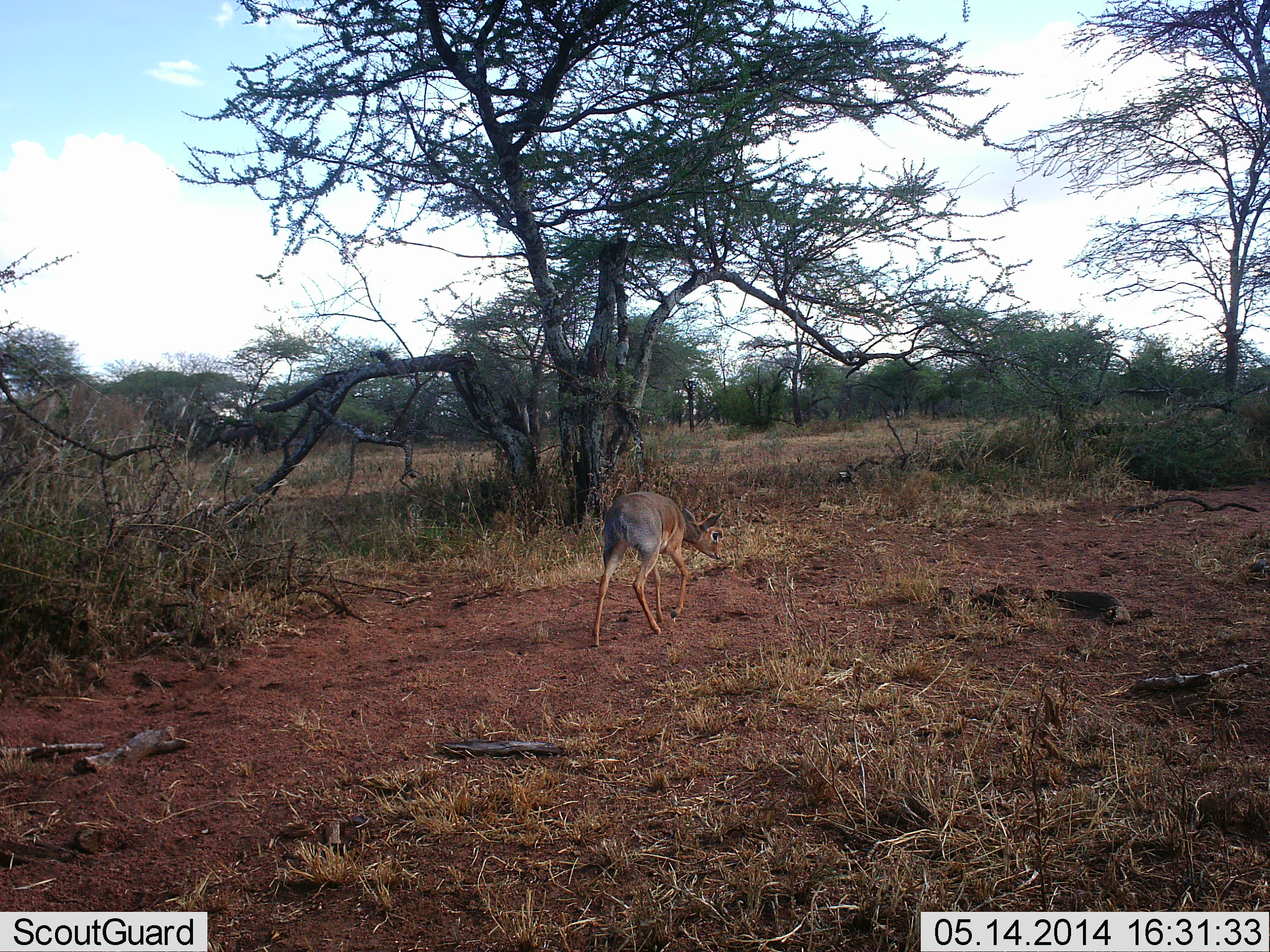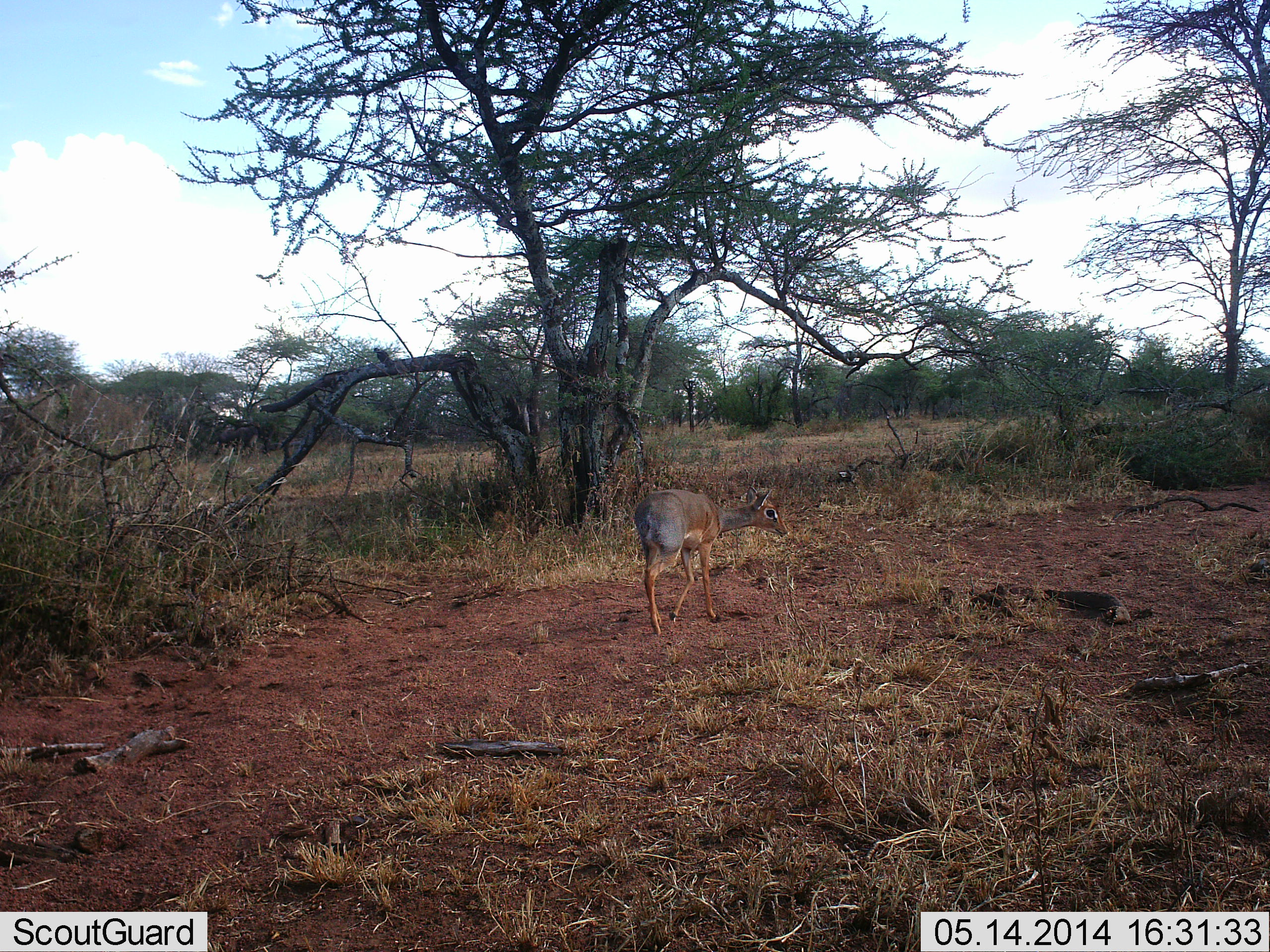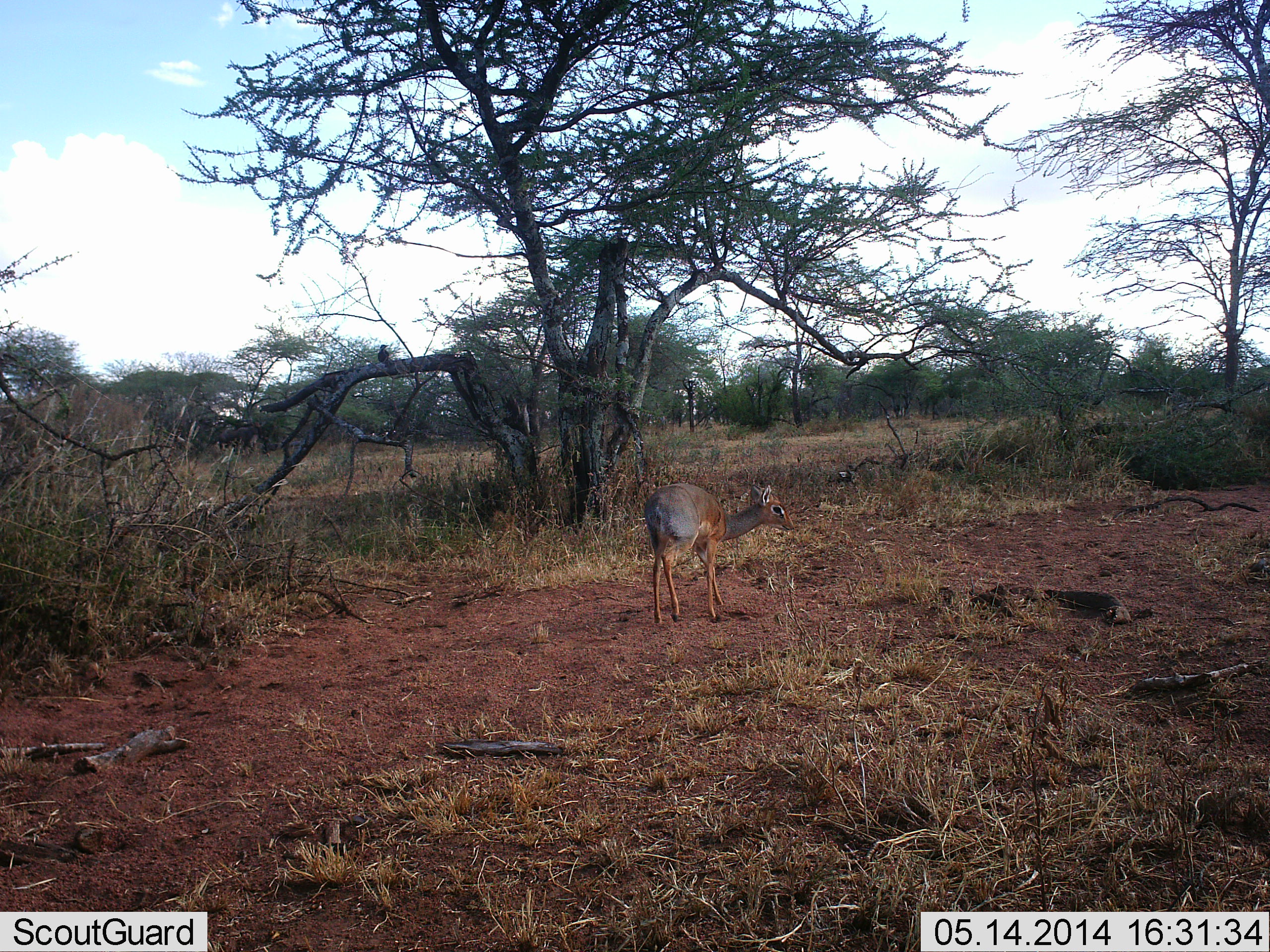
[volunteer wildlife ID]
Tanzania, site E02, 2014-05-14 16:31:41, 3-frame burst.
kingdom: Animalia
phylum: Chordata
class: Mammalia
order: Artiodactyla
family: Bovidae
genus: Madoqua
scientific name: Madoqua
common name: dikdik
Dikdik (Madoqua), count 1. Behavior (volunteer vote fractions): standing 20%, resting 0%, moving 80%, interacting 0%. Young present (vote fraction): 0%. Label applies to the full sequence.